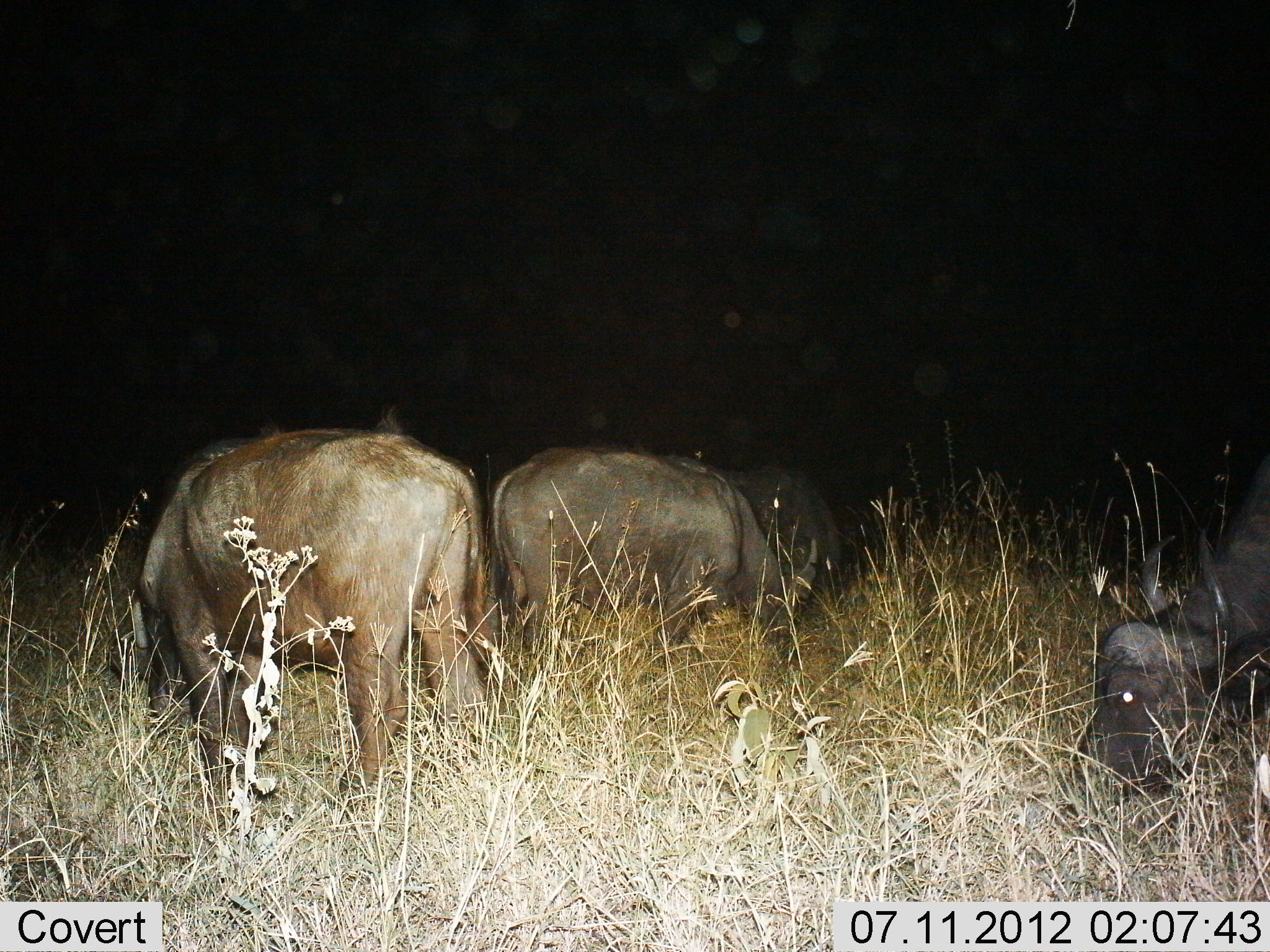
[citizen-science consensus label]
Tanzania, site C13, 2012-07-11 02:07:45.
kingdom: Animalia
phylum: Chordata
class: Mammalia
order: Artiodactyla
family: Bovidae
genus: Syncerus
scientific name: Syncerus caffer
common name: cape buffalo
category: buffalo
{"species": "buffalo (cape buffalo) (Syncerus caffer)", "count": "4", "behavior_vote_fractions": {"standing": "45%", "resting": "9%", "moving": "0%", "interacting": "0%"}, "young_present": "0%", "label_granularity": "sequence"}